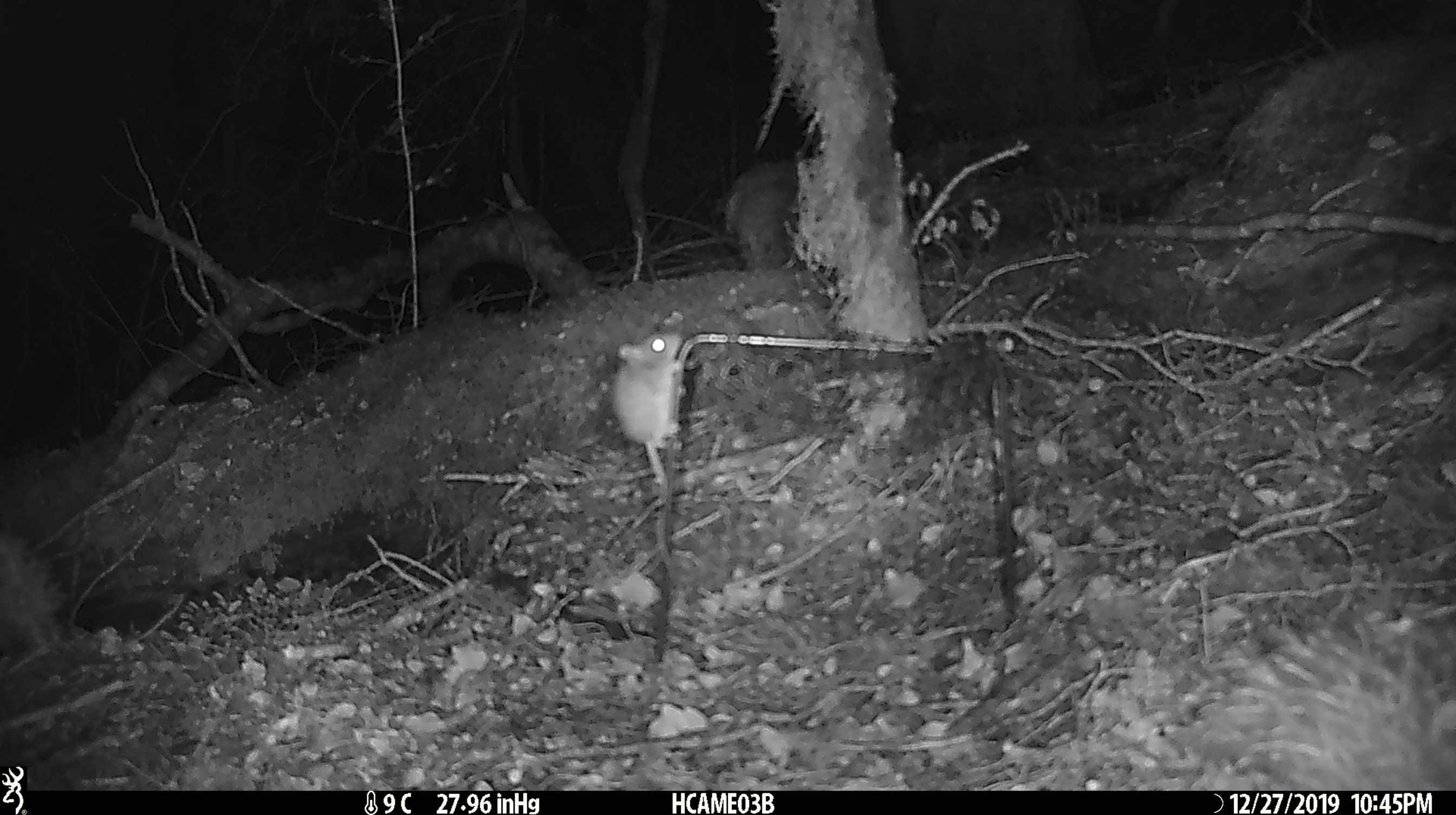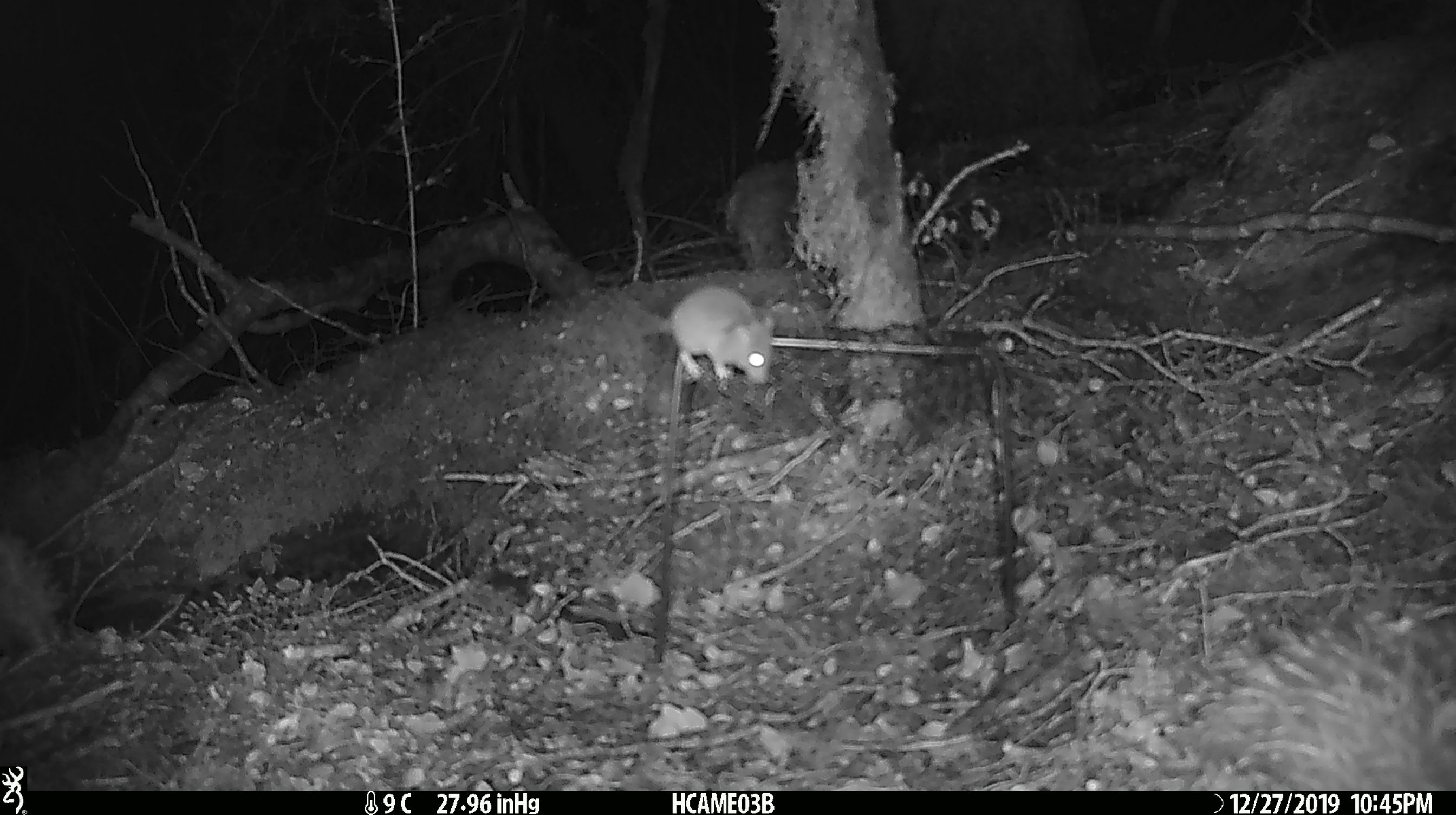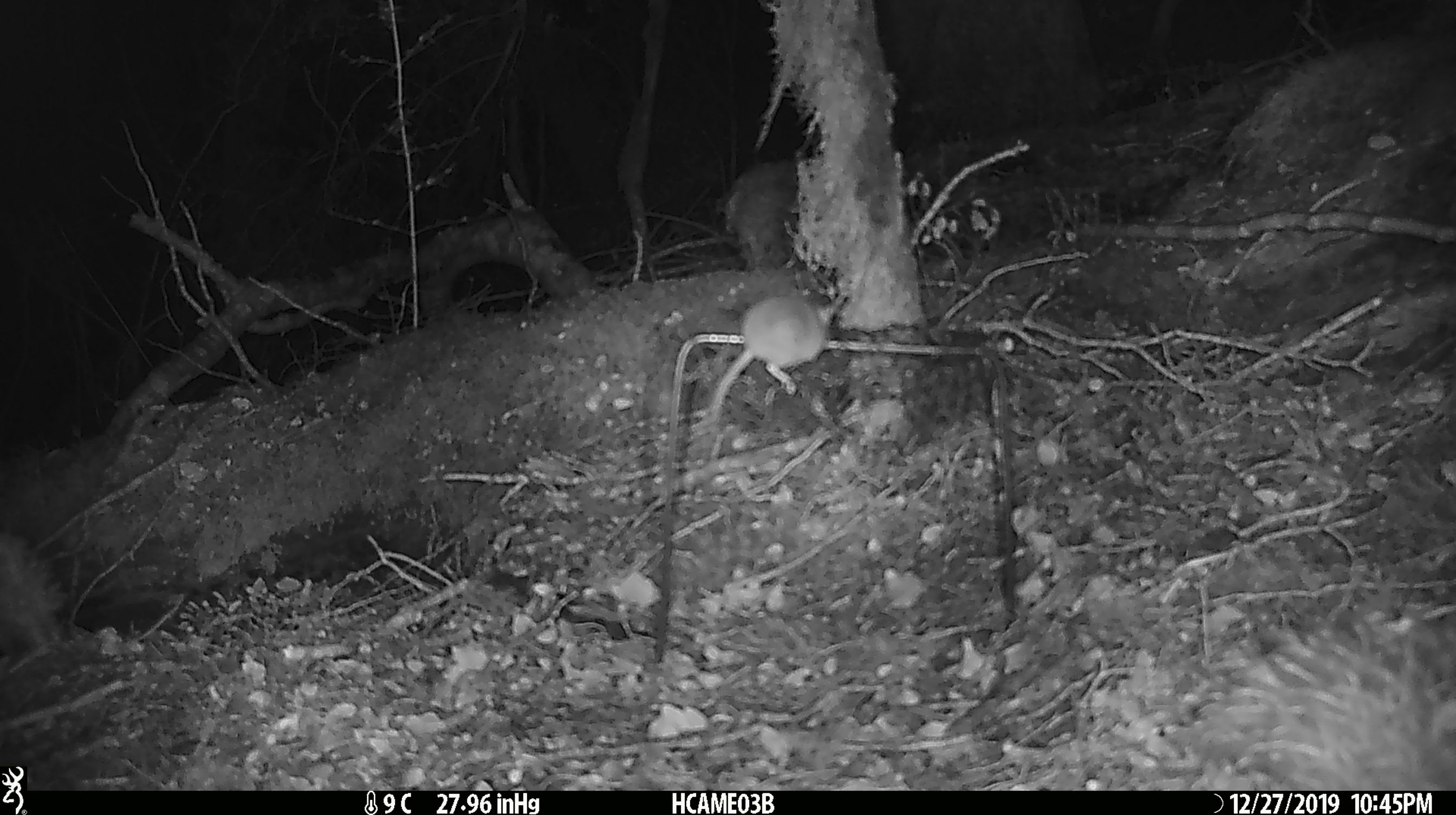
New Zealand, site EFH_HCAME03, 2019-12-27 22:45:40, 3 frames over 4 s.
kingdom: Animalia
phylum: Chordata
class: Mammalia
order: Rodentia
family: Muridae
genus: Mus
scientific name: Mus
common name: mouse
Mouse (Mus).